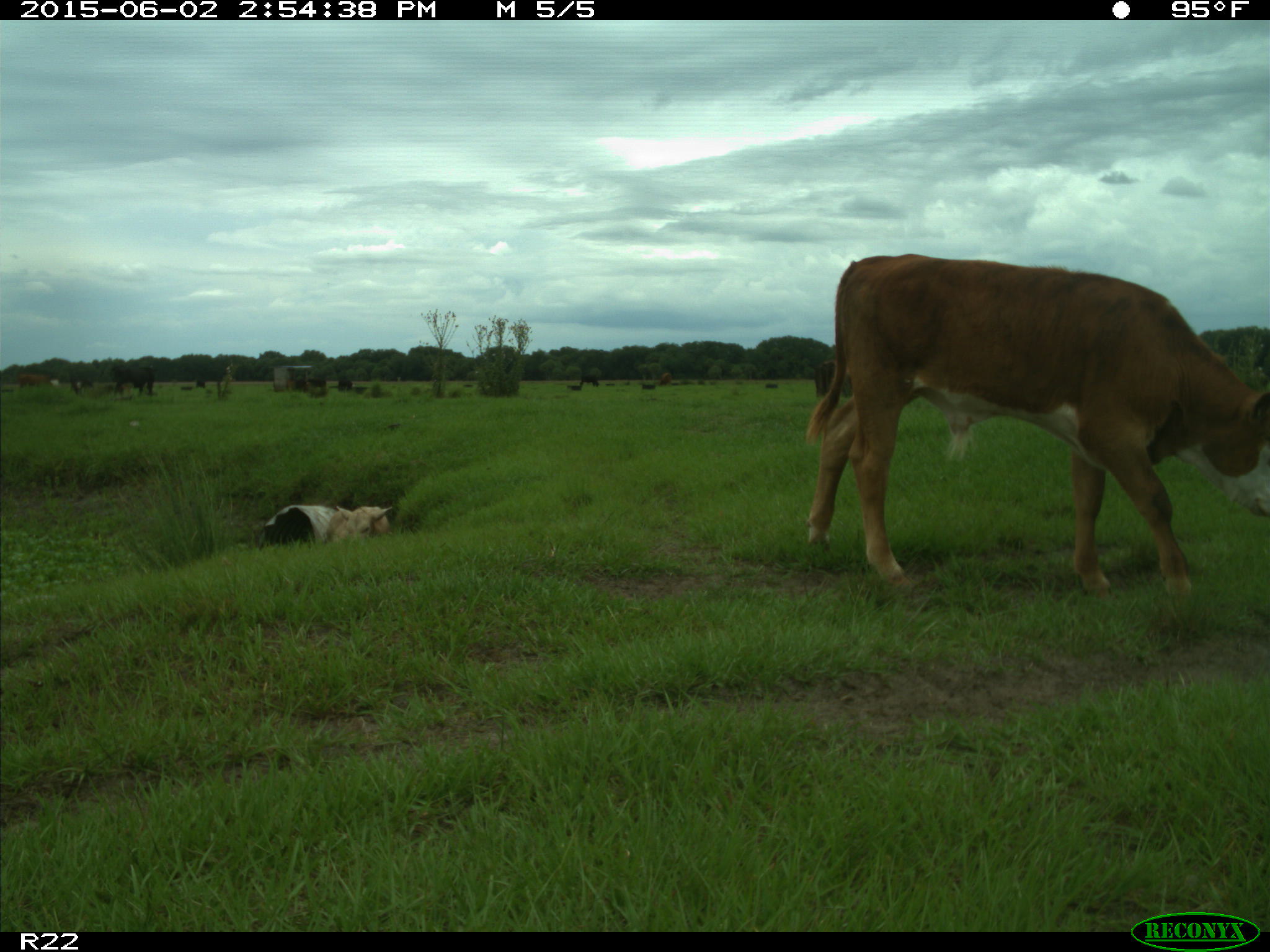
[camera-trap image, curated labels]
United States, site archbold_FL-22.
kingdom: Animalia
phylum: Chordata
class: Mammalia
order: Artiodactyla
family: Bovidae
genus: Bos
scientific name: Bos taurus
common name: domestic cow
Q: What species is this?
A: Bos taurus (domestic cow).